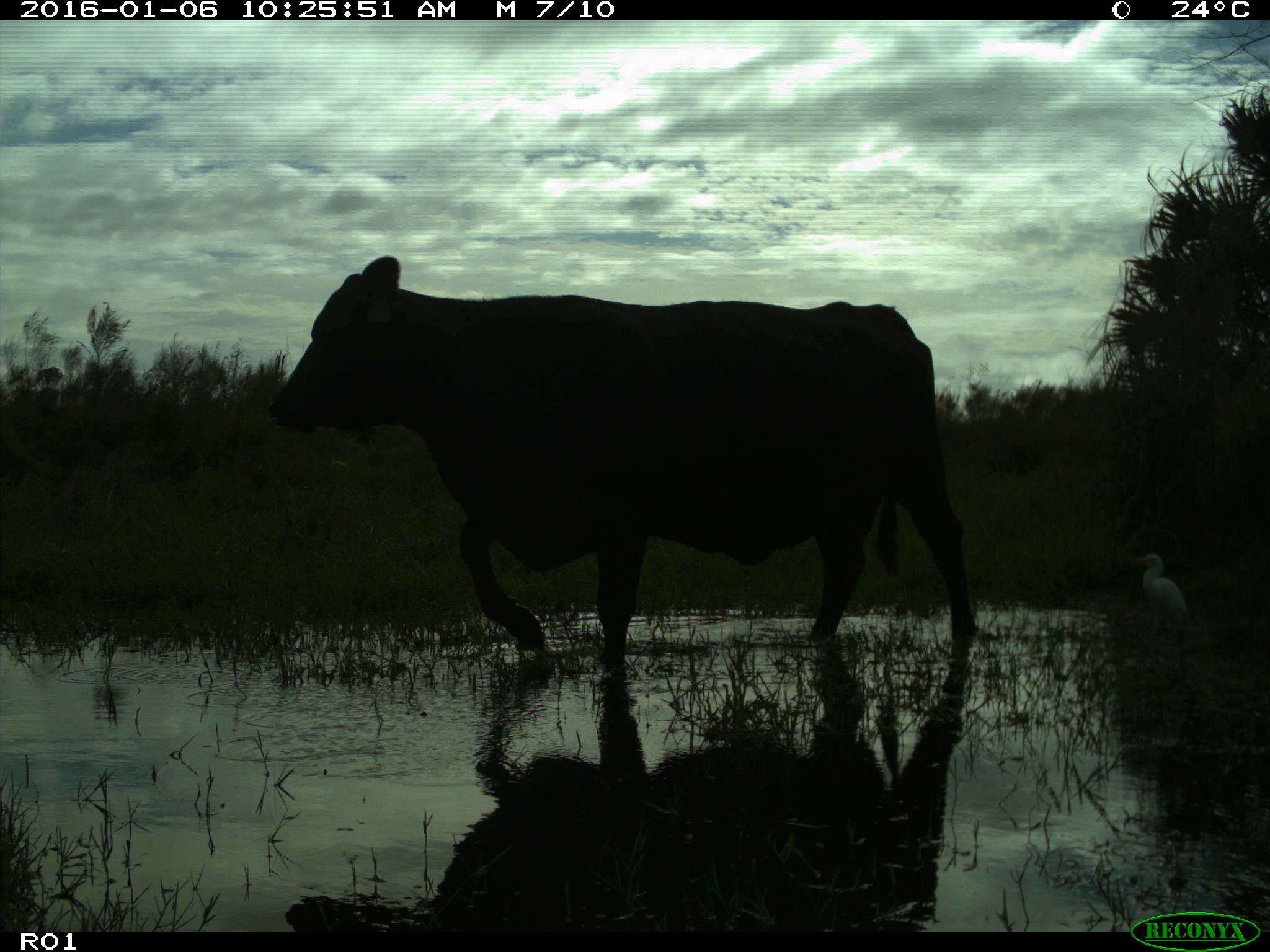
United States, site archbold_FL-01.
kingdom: Animalia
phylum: Chordata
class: Mammalia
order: Artiodactyla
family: Bovidae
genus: Bos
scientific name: Bos taurus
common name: domestic cow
Bos taurus (domestic cow).